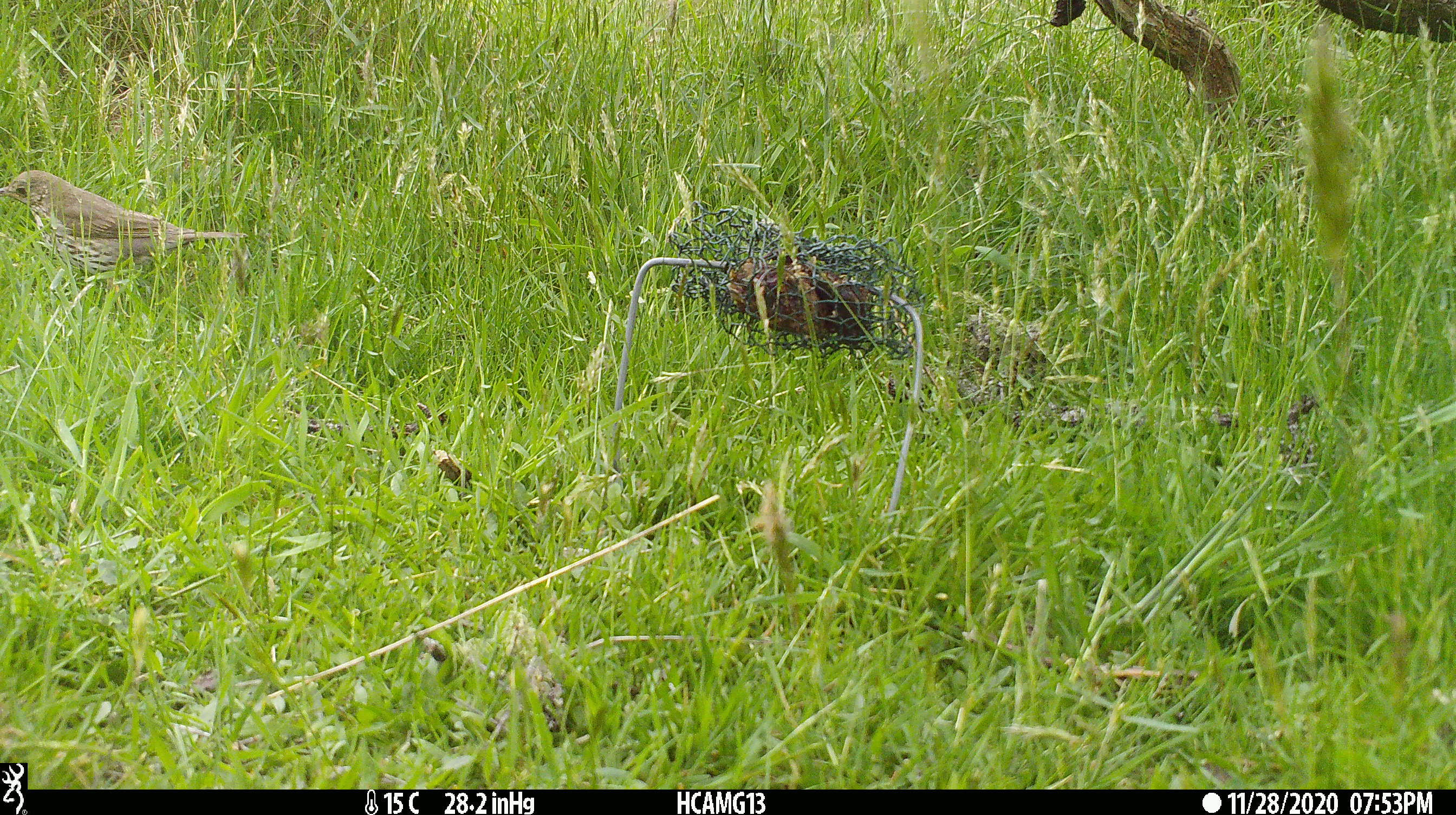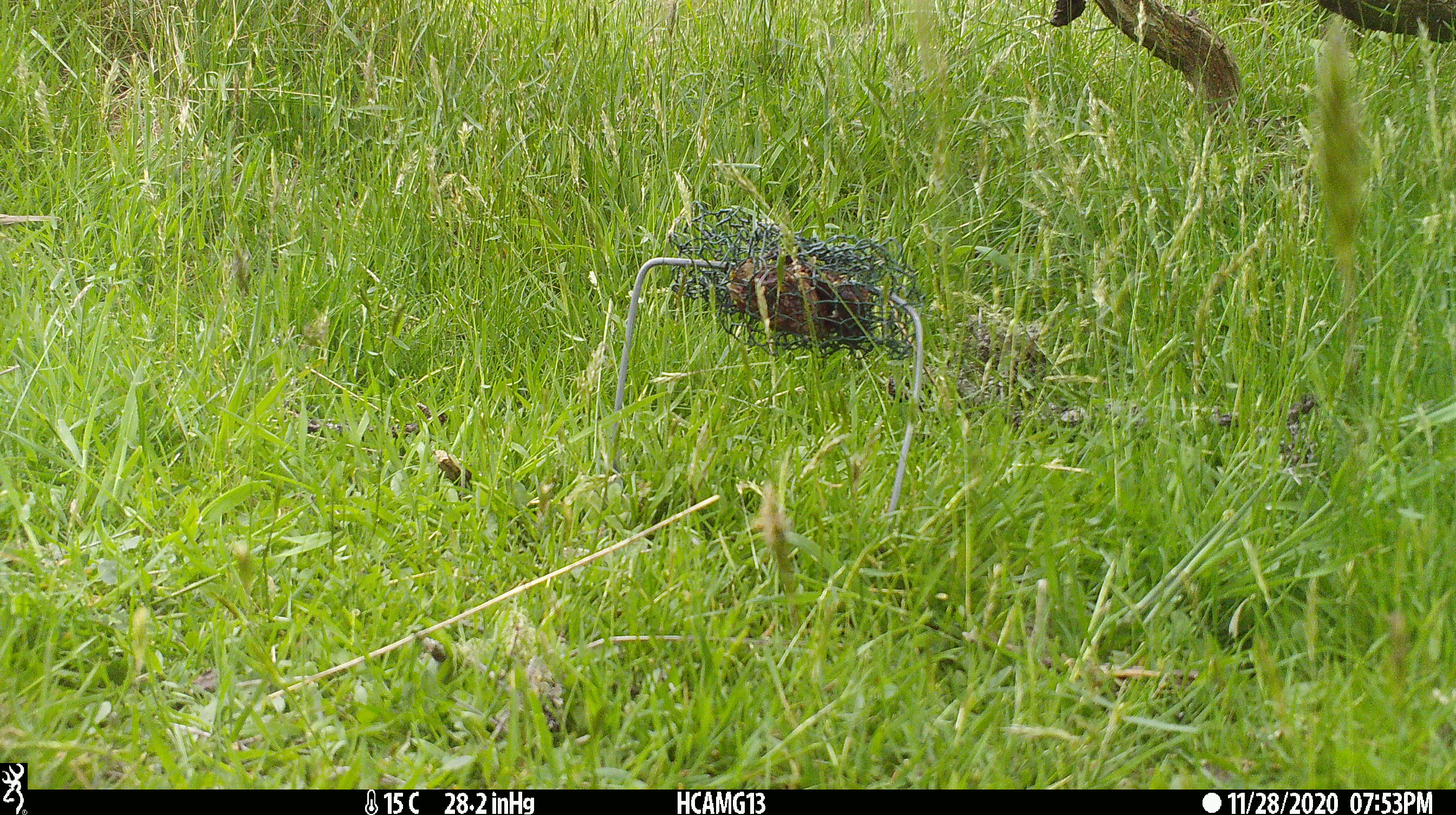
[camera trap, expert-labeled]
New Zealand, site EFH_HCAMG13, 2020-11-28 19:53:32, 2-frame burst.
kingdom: Animalia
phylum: Chordata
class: Aves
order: Passeriformes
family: Turdidae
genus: Turdus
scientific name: Turdus philomelos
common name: song thrush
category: thrush